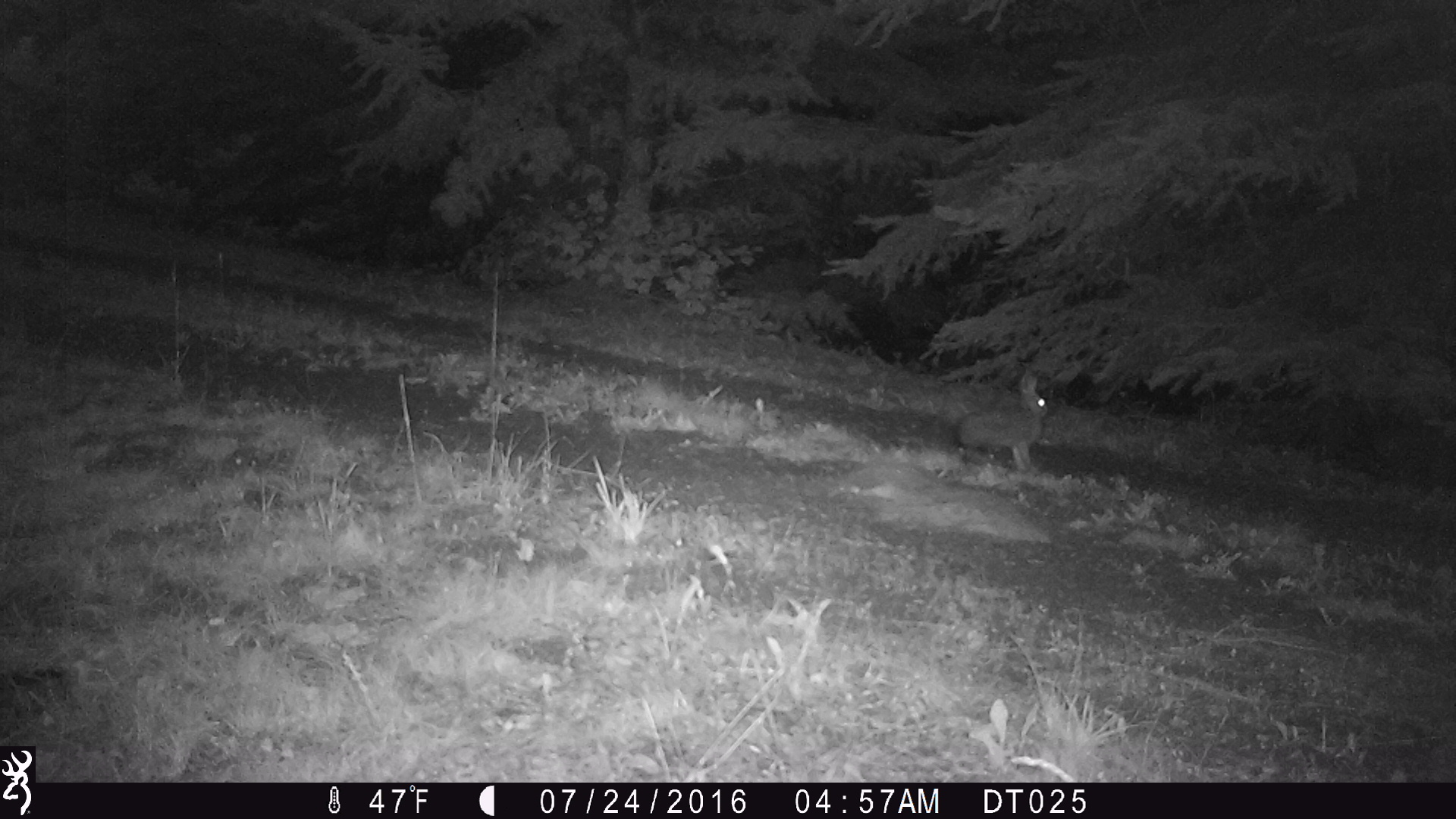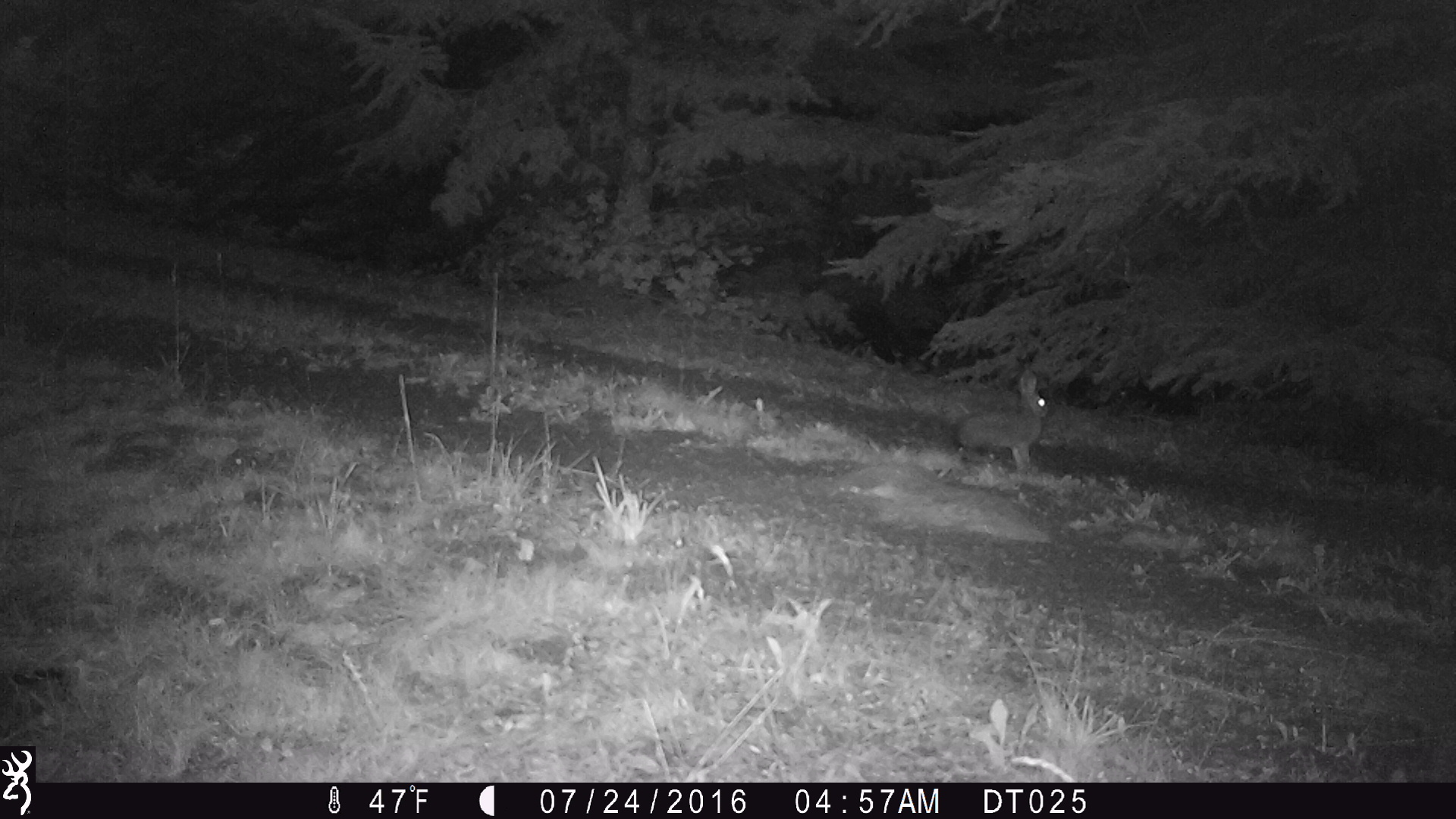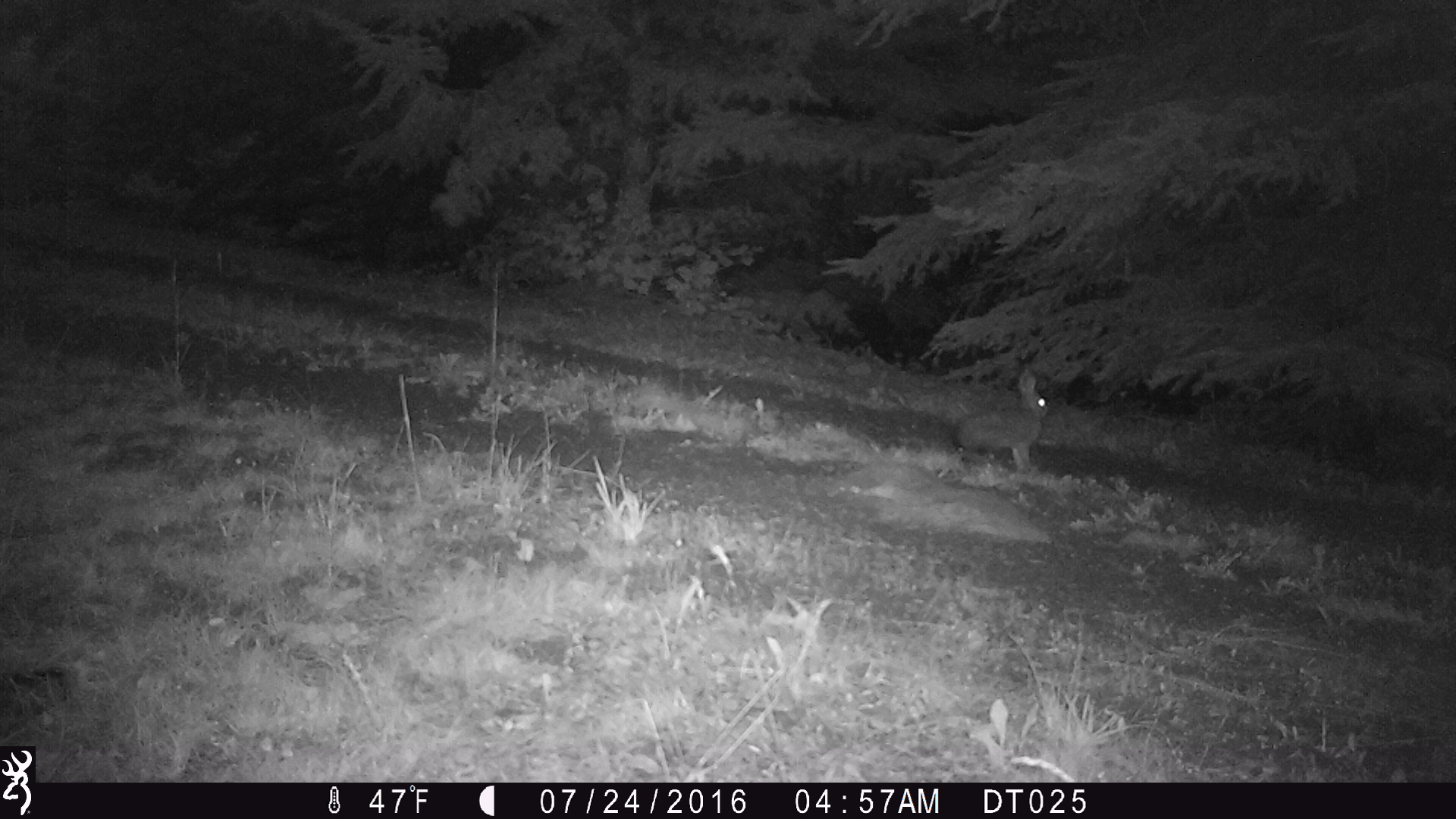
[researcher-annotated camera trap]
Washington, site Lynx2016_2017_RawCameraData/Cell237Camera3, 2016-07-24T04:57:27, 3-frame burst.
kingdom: Animalia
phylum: Chordata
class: Mammalia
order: Lagomorpha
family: Leporidae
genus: Lepus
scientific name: Lepus americanus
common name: snowshoe hare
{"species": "Lepus americanus (snowshoe hare)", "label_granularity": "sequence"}